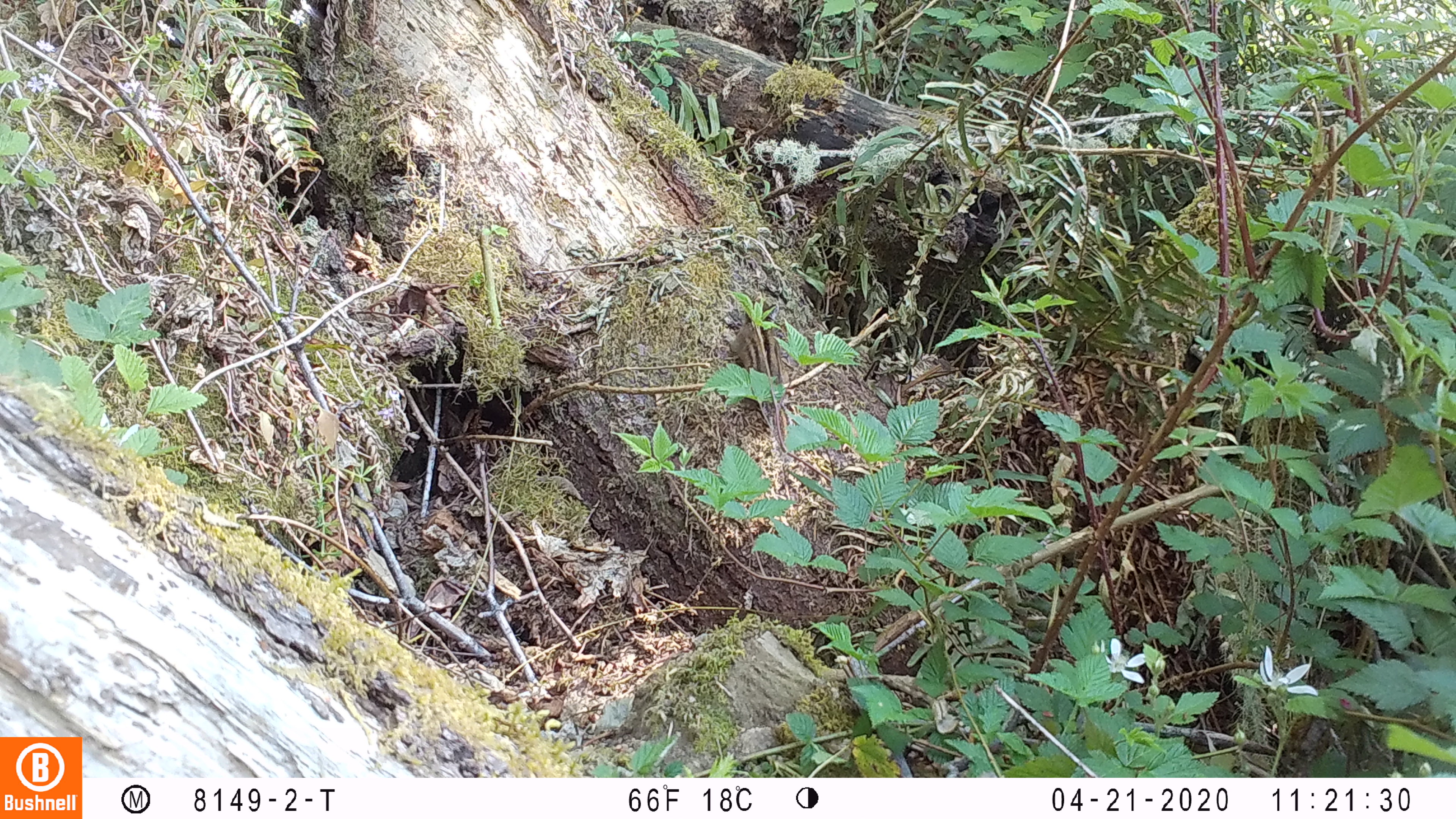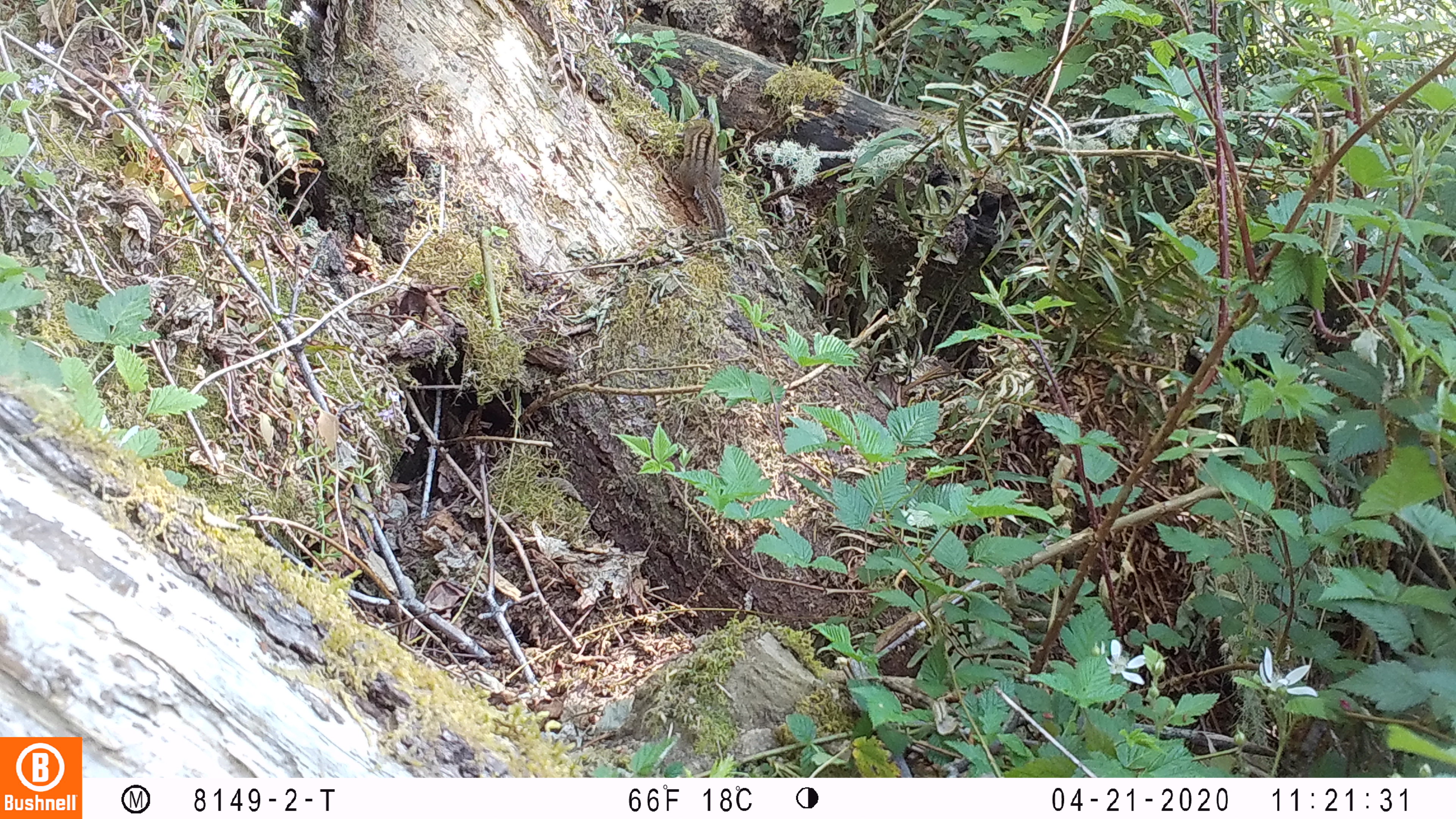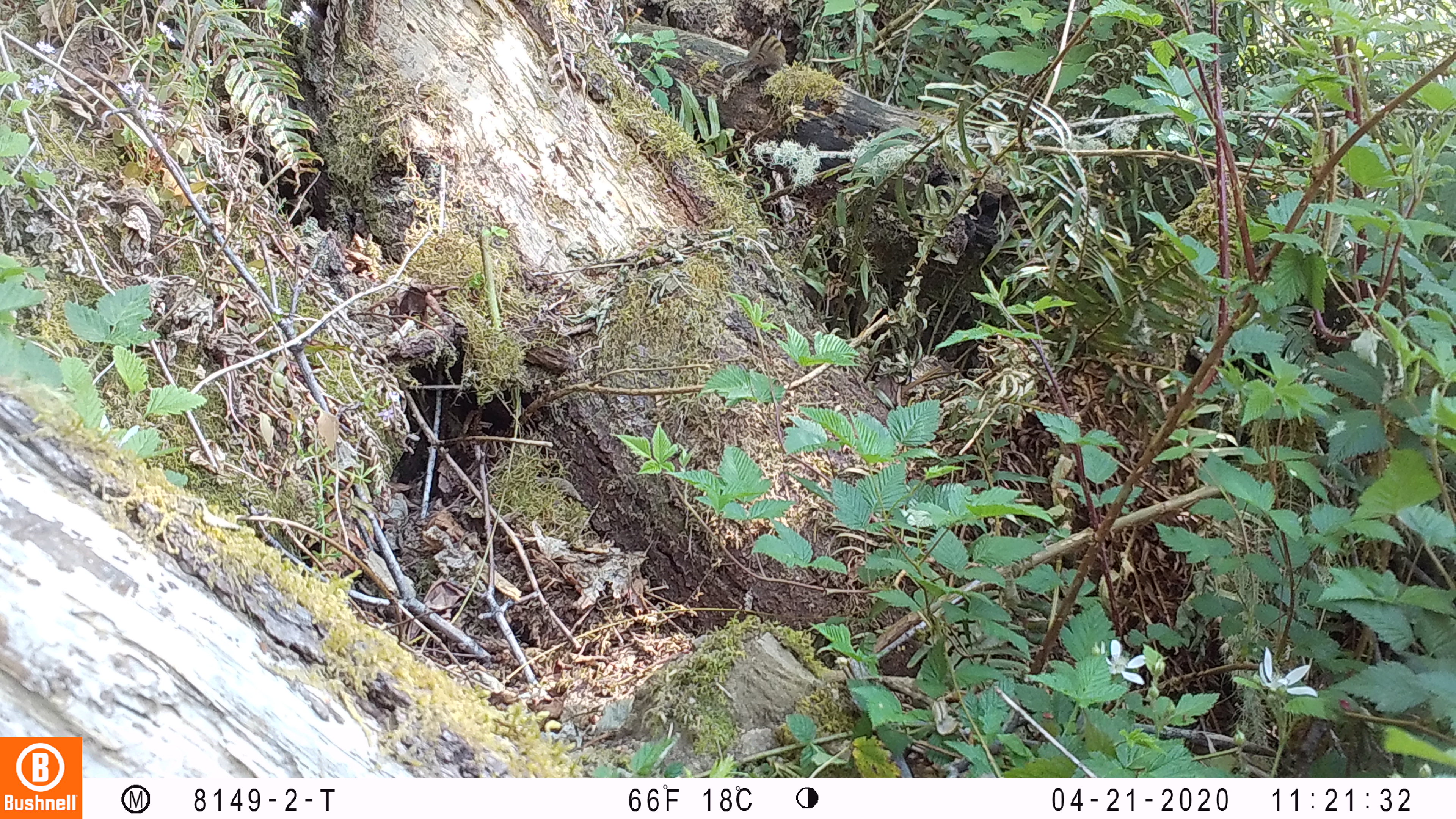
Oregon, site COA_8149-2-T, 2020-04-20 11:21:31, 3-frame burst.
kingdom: Animalia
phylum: Chordata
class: Mammalia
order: Rodentia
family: Sciuridae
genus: Neotamias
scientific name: Neotamias townsendii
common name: townsend's chipmunk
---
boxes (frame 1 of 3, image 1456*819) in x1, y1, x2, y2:
townsend's chipmunk: 725, 299, 793, 460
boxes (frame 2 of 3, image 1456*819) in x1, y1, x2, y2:
townsend's chipmunk: 671, 105, 729, 242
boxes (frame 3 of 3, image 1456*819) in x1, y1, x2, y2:
townsend's chipmunk: 717, 22, 794, 81